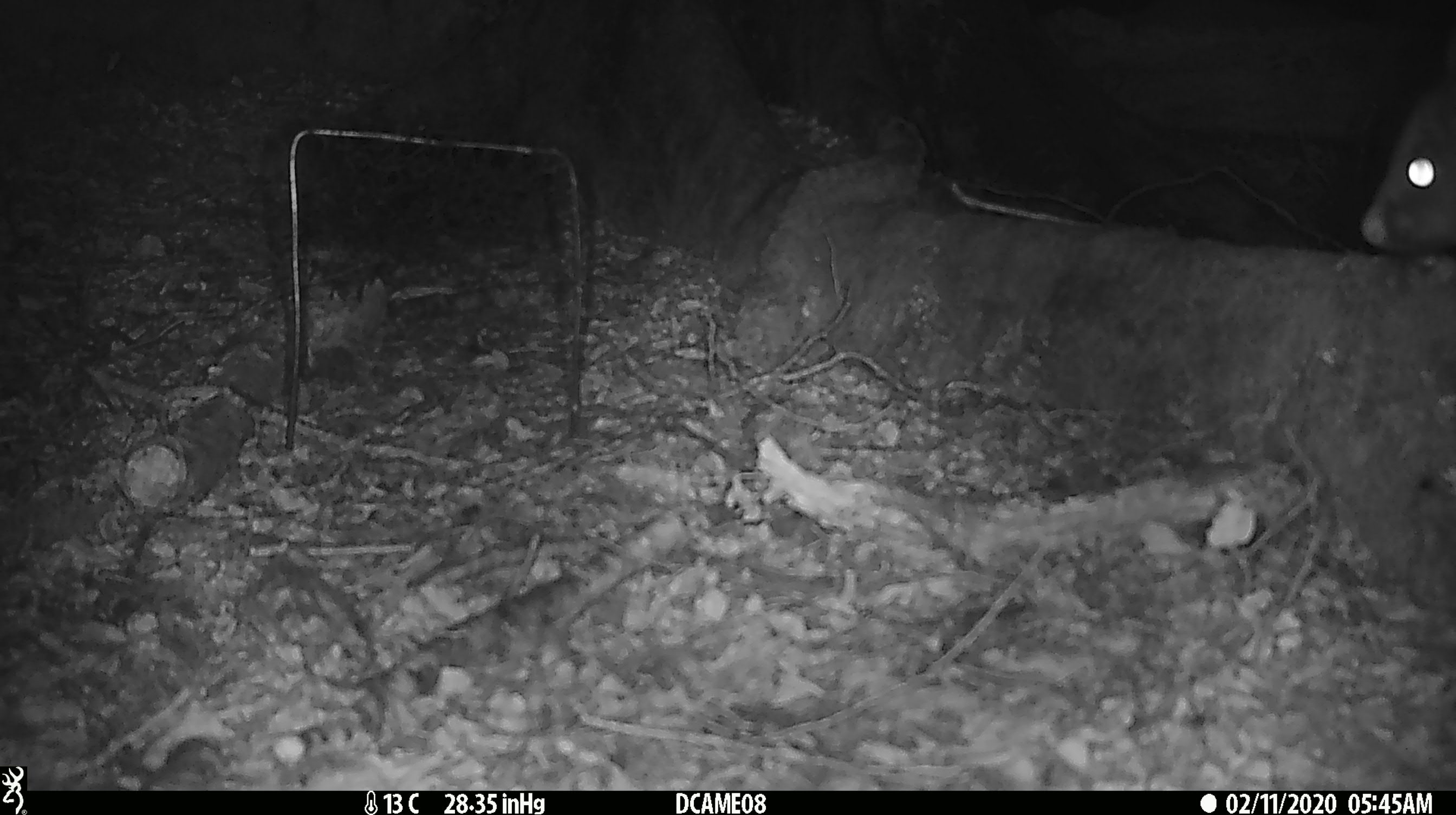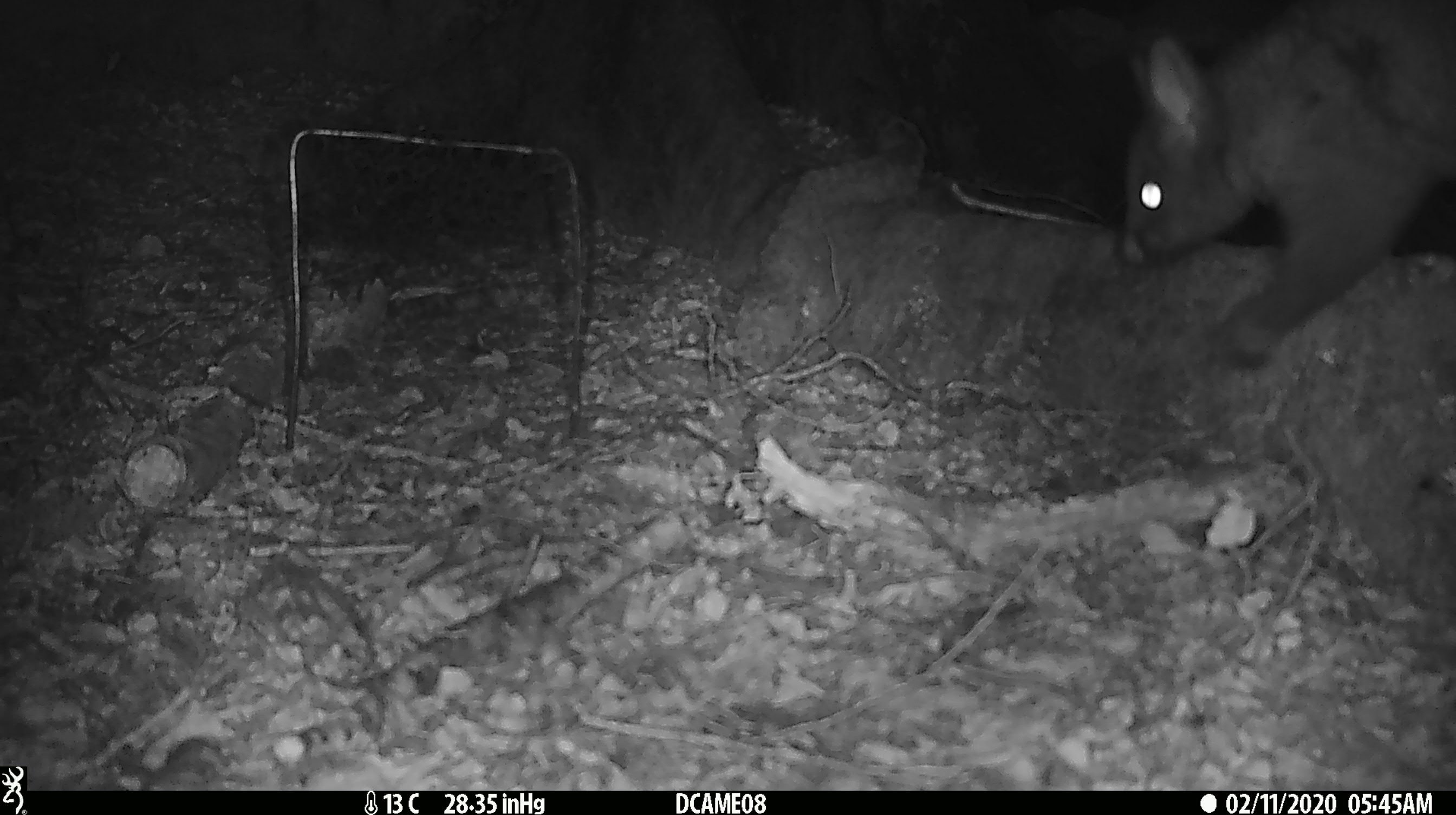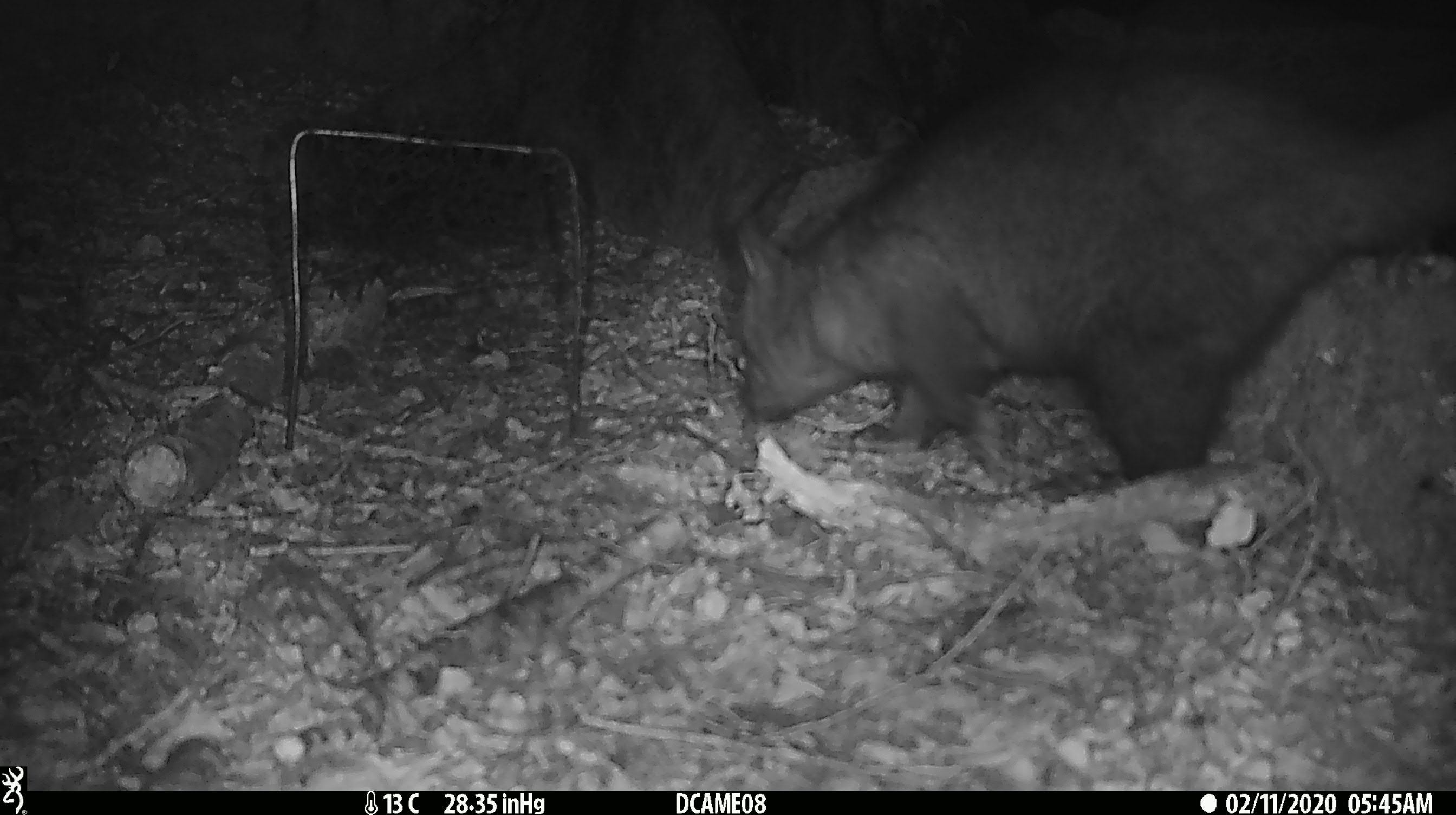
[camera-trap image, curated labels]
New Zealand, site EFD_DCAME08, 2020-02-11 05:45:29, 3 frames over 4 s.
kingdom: Animalia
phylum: Chordata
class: Mammalia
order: Diprotodontia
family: Phalangeridae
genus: Trichosurus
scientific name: Trichosurus vulpecula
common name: common brushtail possum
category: possum